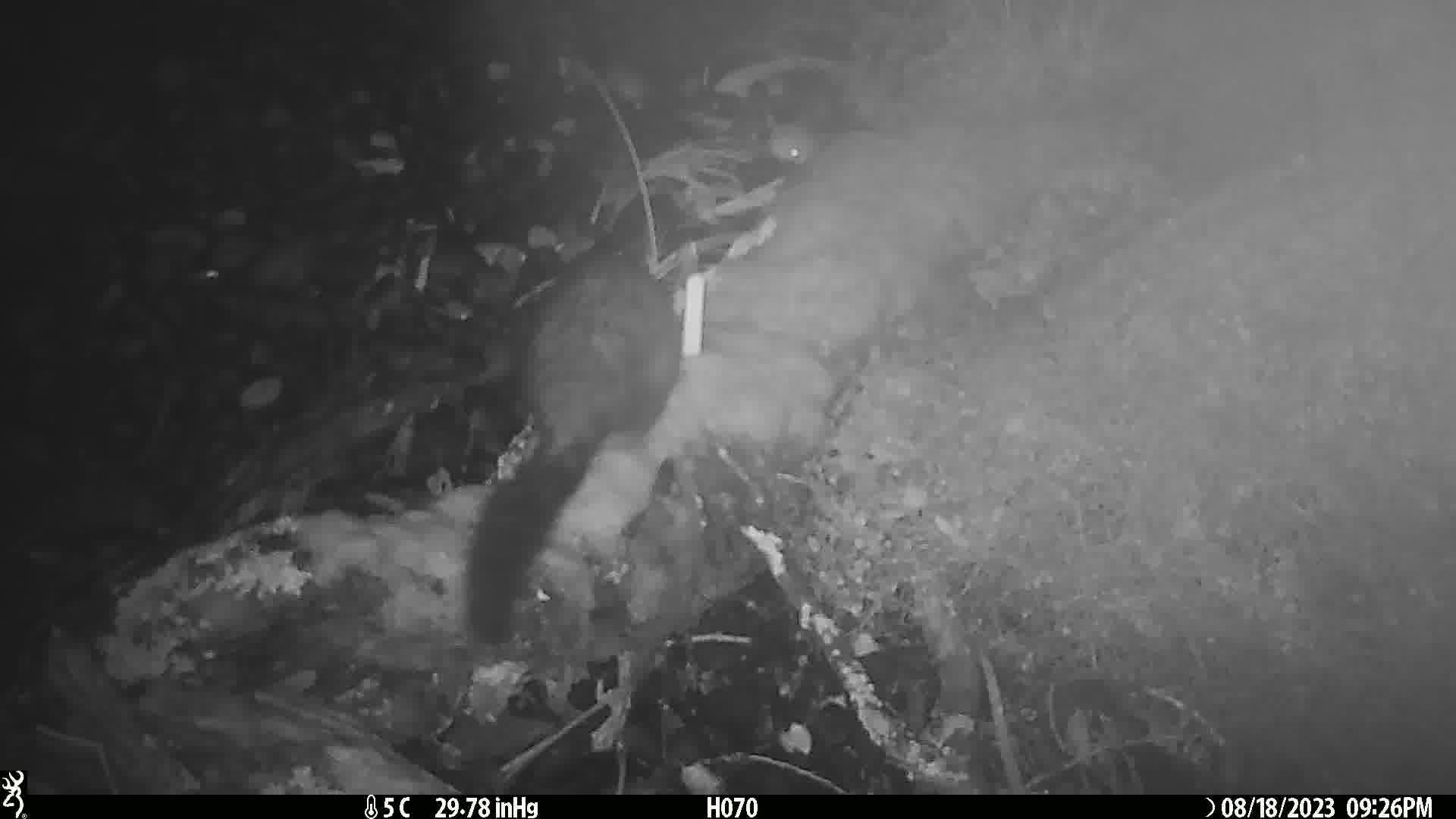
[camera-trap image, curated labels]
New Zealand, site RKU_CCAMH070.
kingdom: Animalia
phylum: Chordata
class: Mammalia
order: Diprotodontia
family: Phalangeridae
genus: Trichosurus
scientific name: Trichosurus vulpecula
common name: common brushtail possum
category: possum